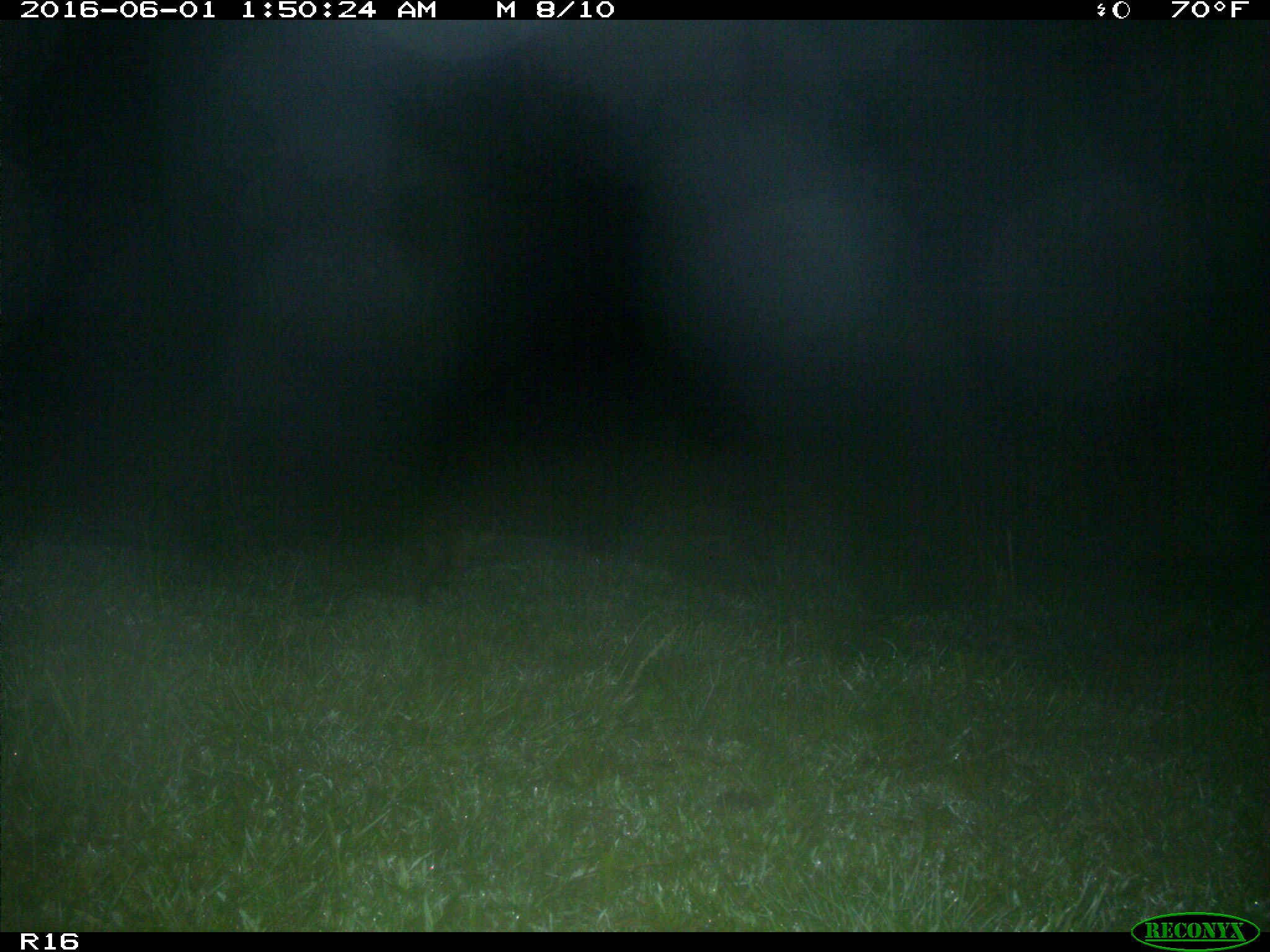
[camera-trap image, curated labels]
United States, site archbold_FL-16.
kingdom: Animalia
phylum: Chordata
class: Mammalia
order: Carnivora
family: Procyonidae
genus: Procyon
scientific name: Procyon lotor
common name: common raccoon